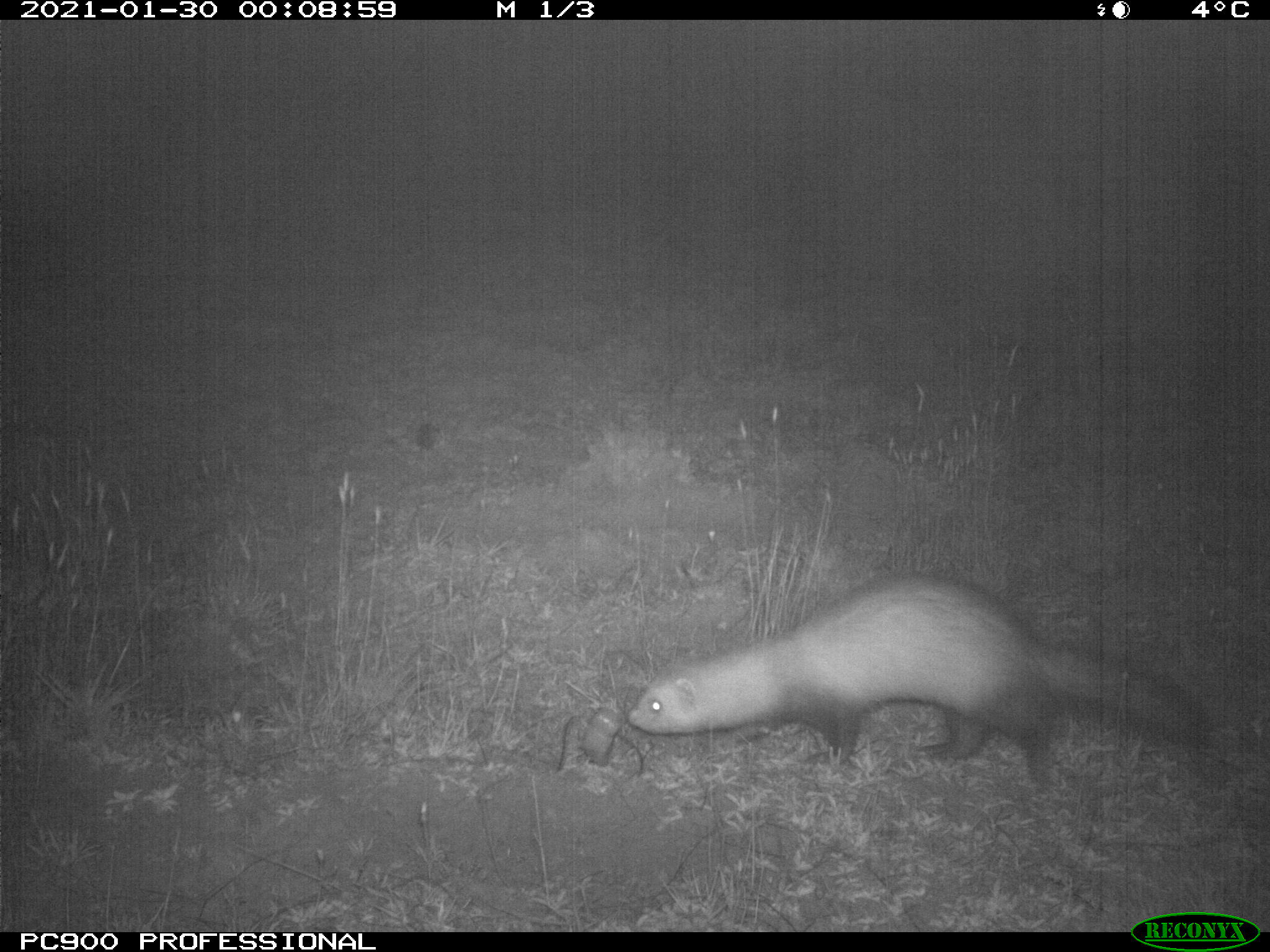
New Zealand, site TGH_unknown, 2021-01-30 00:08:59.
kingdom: Animalia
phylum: Chordata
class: Mammalia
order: Carnivora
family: Mustelidae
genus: Mustela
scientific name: Mustela furo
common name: ferret